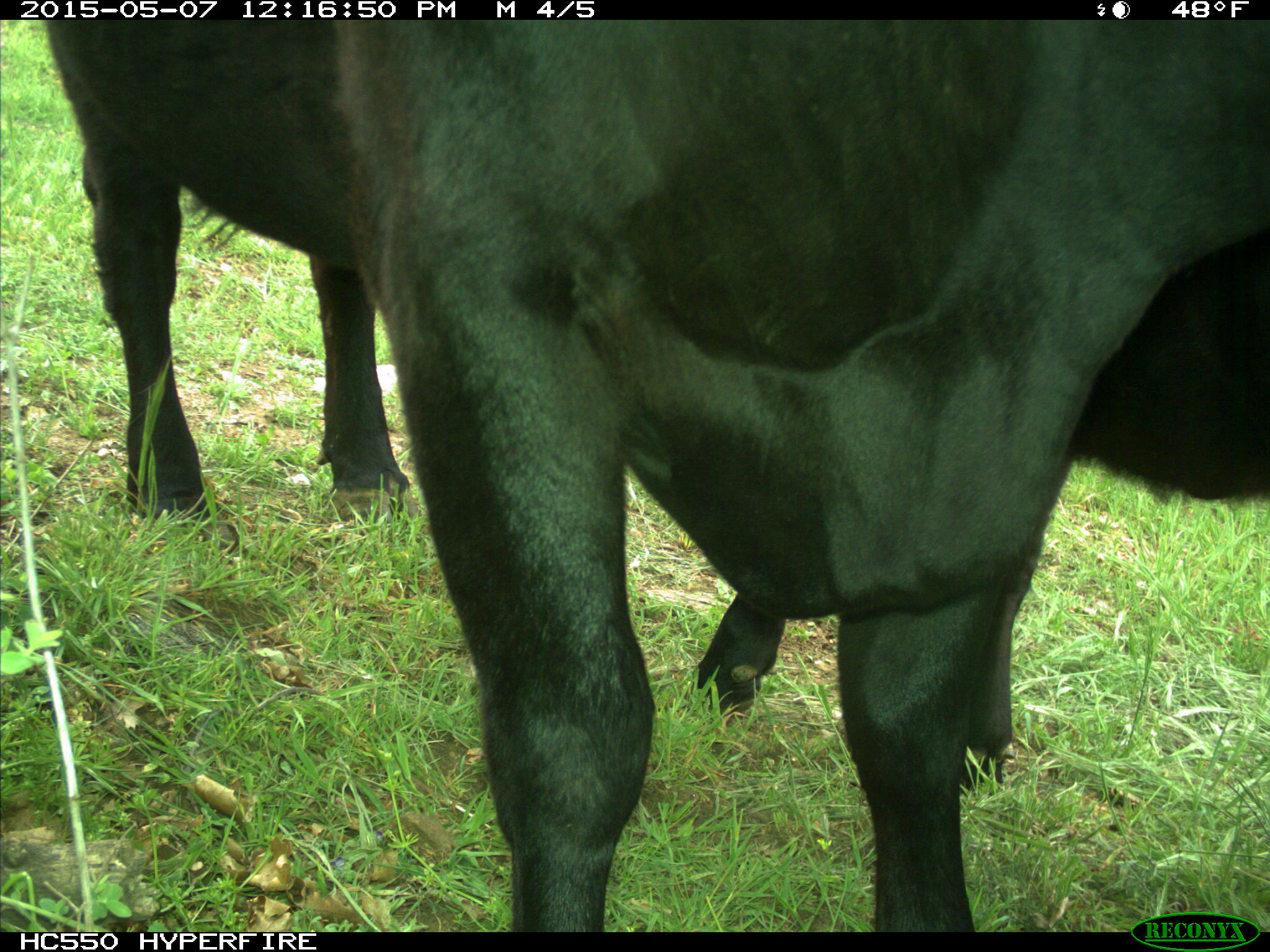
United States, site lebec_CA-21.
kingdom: Animalia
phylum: Chordata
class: Mammalia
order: Artiodactyla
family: Bovidae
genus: Bos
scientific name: Bos taurus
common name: domestic cow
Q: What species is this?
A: Bos taurus (domestic cow).